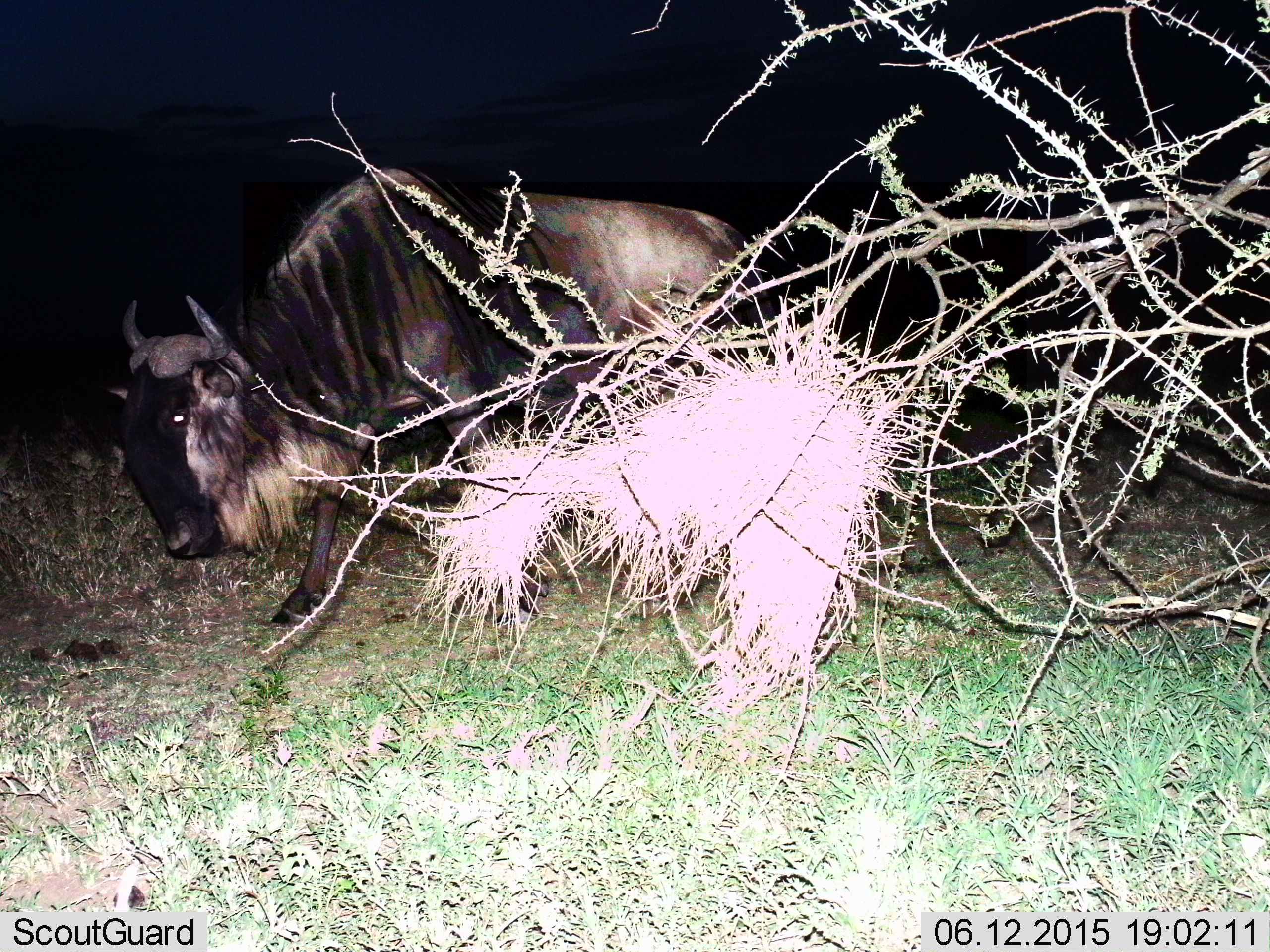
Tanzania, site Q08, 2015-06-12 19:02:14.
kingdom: Animalia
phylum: Chordata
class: Mammalia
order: Artiodactyla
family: Bovidae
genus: Connochaetes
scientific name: Connochaetes taurinus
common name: blue wildebeest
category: wildebeest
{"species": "wildebeest (blue wildebeest) (Connochaetes taurinus)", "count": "1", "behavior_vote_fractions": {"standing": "0%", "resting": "0%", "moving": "80%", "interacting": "0%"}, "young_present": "0%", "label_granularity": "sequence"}